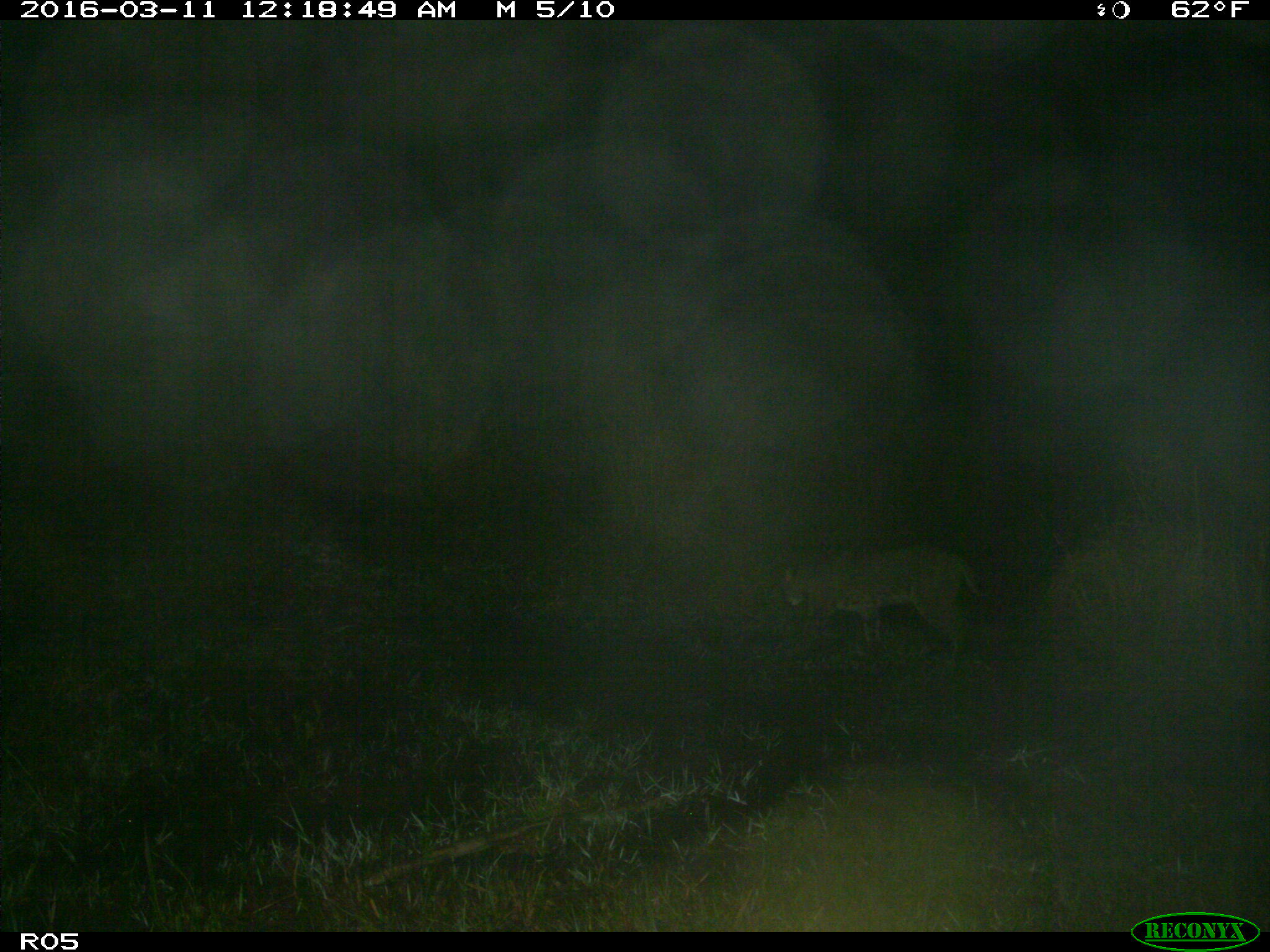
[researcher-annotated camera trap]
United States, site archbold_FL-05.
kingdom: Animalia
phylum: Chordata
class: Mammalia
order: Carnivora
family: Felidae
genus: Lynx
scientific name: Lynx rufus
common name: bobcat